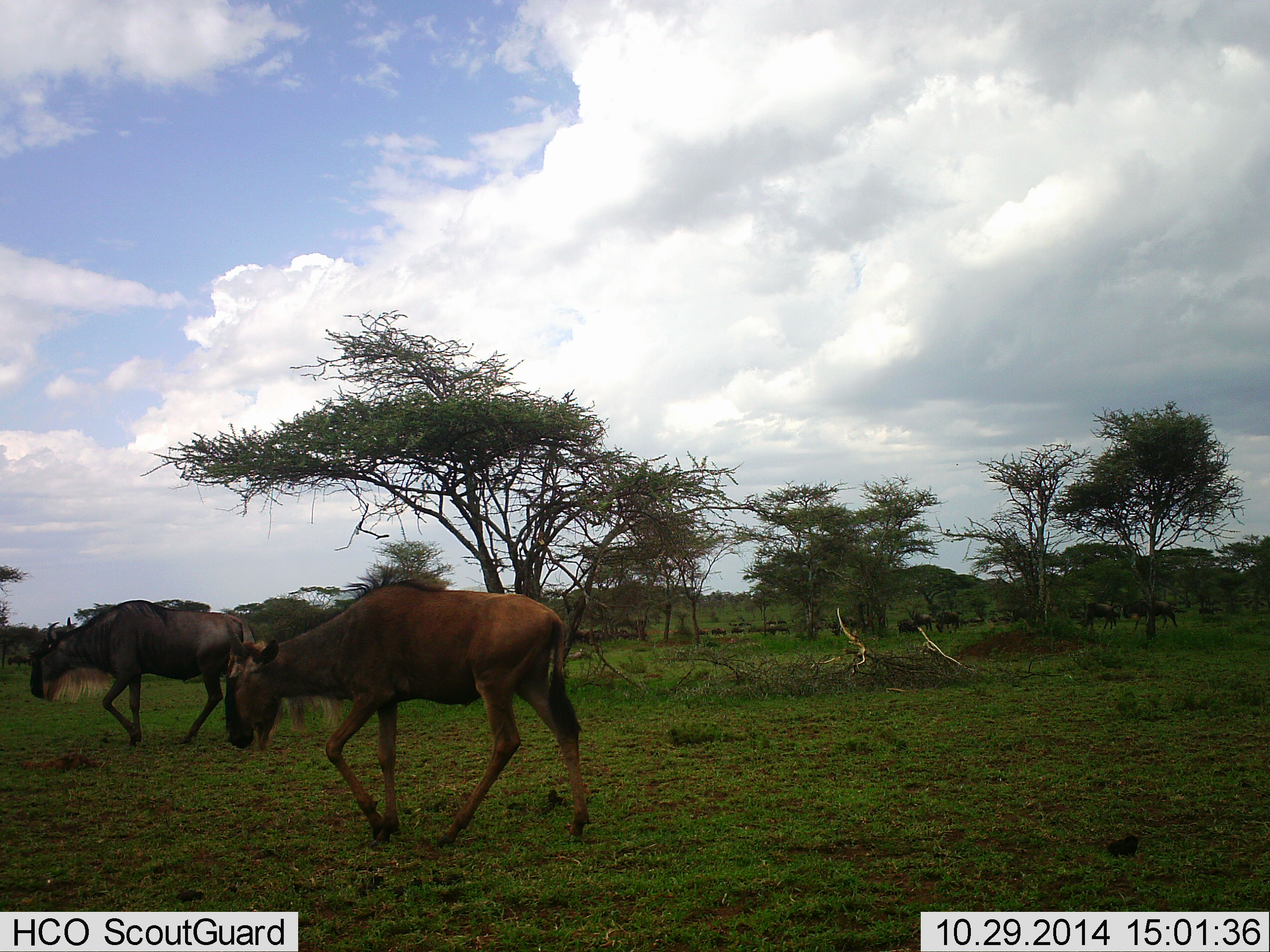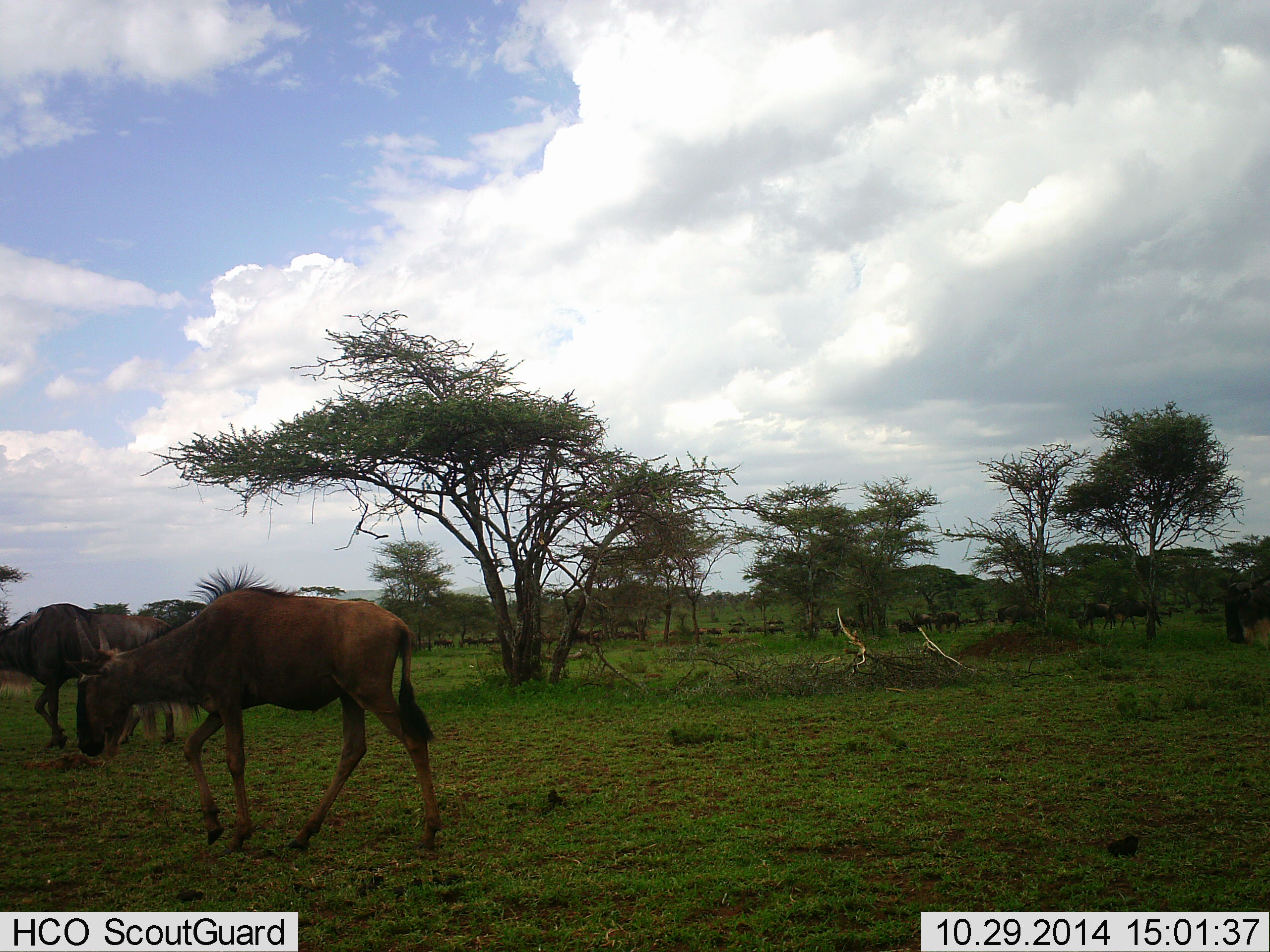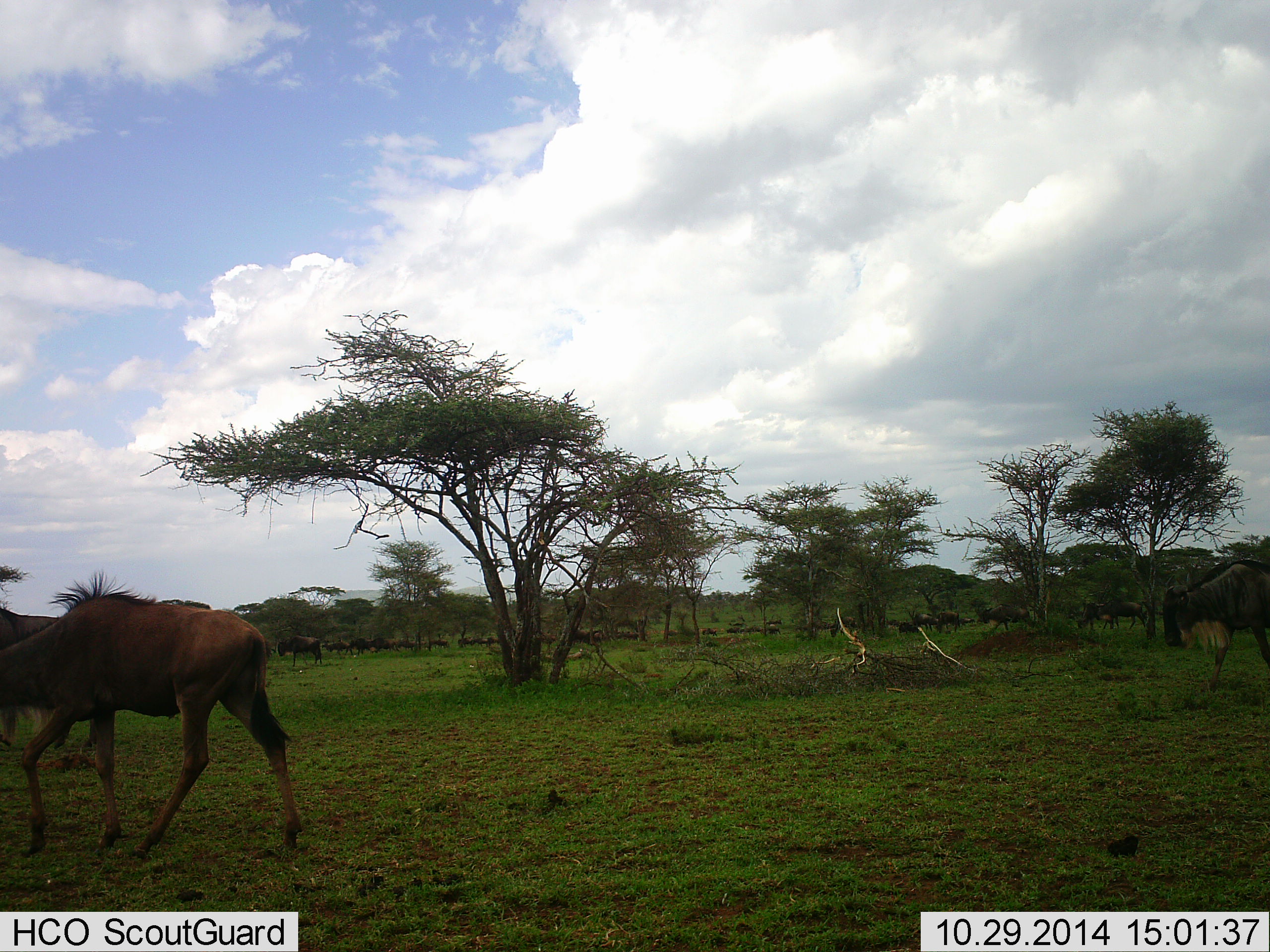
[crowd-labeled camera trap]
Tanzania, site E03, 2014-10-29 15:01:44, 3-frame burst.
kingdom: Animalia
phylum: Chordata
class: Mammalia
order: Artiodactyla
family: Bovidae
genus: Connochaetes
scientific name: Connochaetes taurinus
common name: blue wildebeest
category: wildebeest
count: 11-50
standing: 40%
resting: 0%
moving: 100%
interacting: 0%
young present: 10%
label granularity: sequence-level